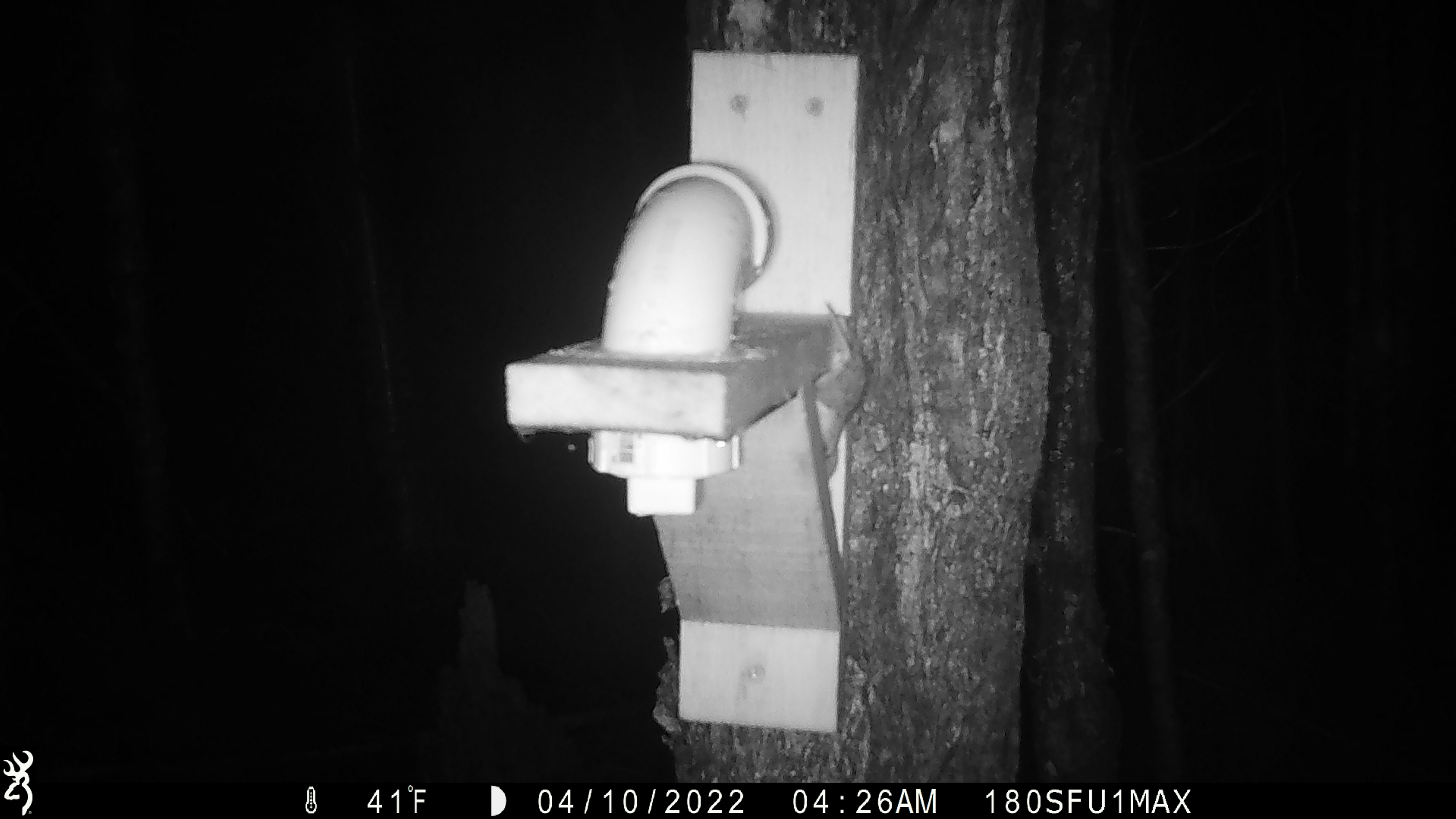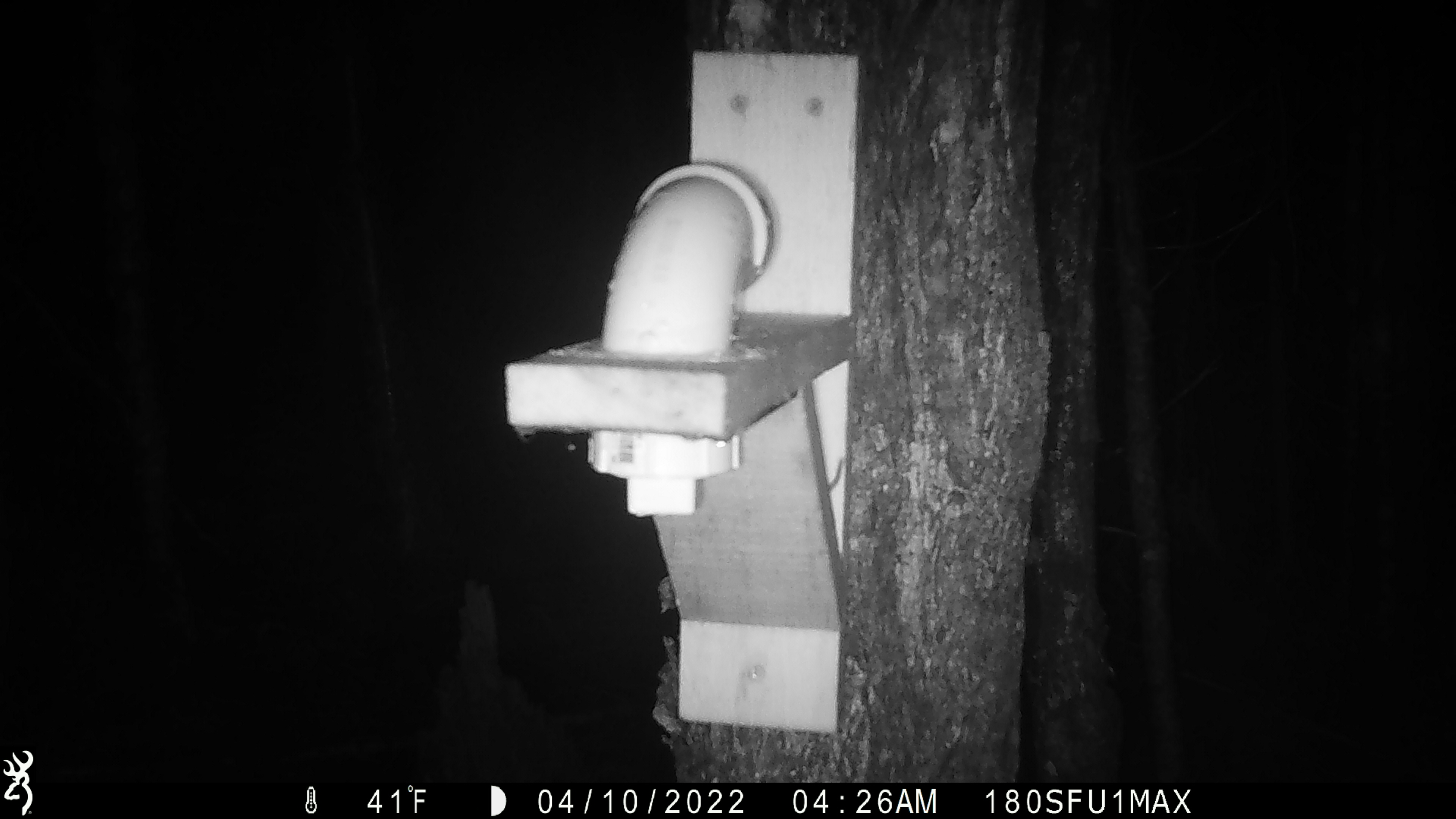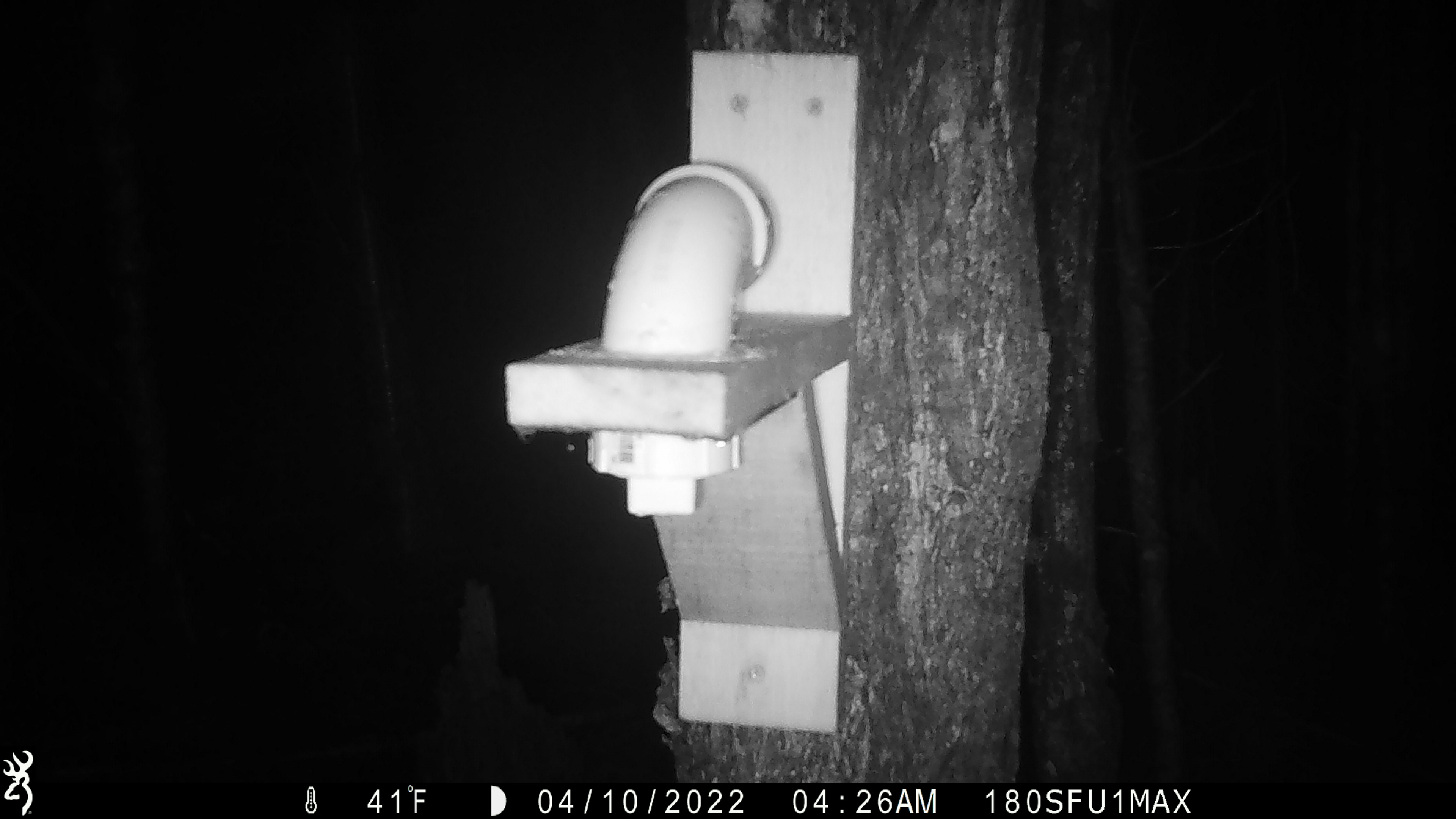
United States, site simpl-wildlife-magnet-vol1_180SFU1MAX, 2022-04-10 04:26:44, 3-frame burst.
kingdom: Animalia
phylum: Chordata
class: Mammalia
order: Rodentia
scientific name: Rodentia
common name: mouse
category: mouse sp.